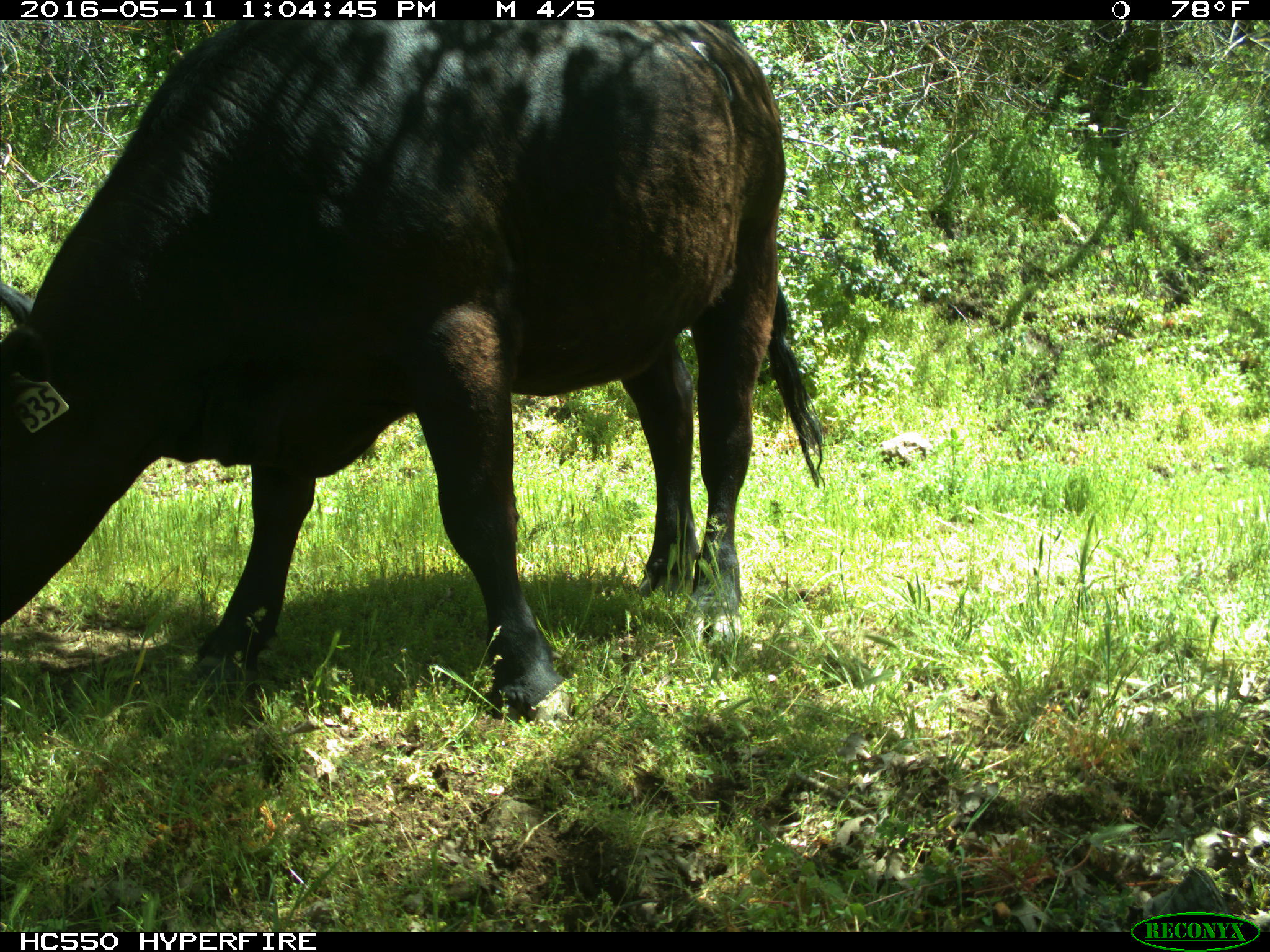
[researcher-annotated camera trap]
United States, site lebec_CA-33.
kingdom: Animalia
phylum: Chordata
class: Mammalia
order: Artiodactyla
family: Bovidae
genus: Bos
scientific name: Bos taurus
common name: domestic cow